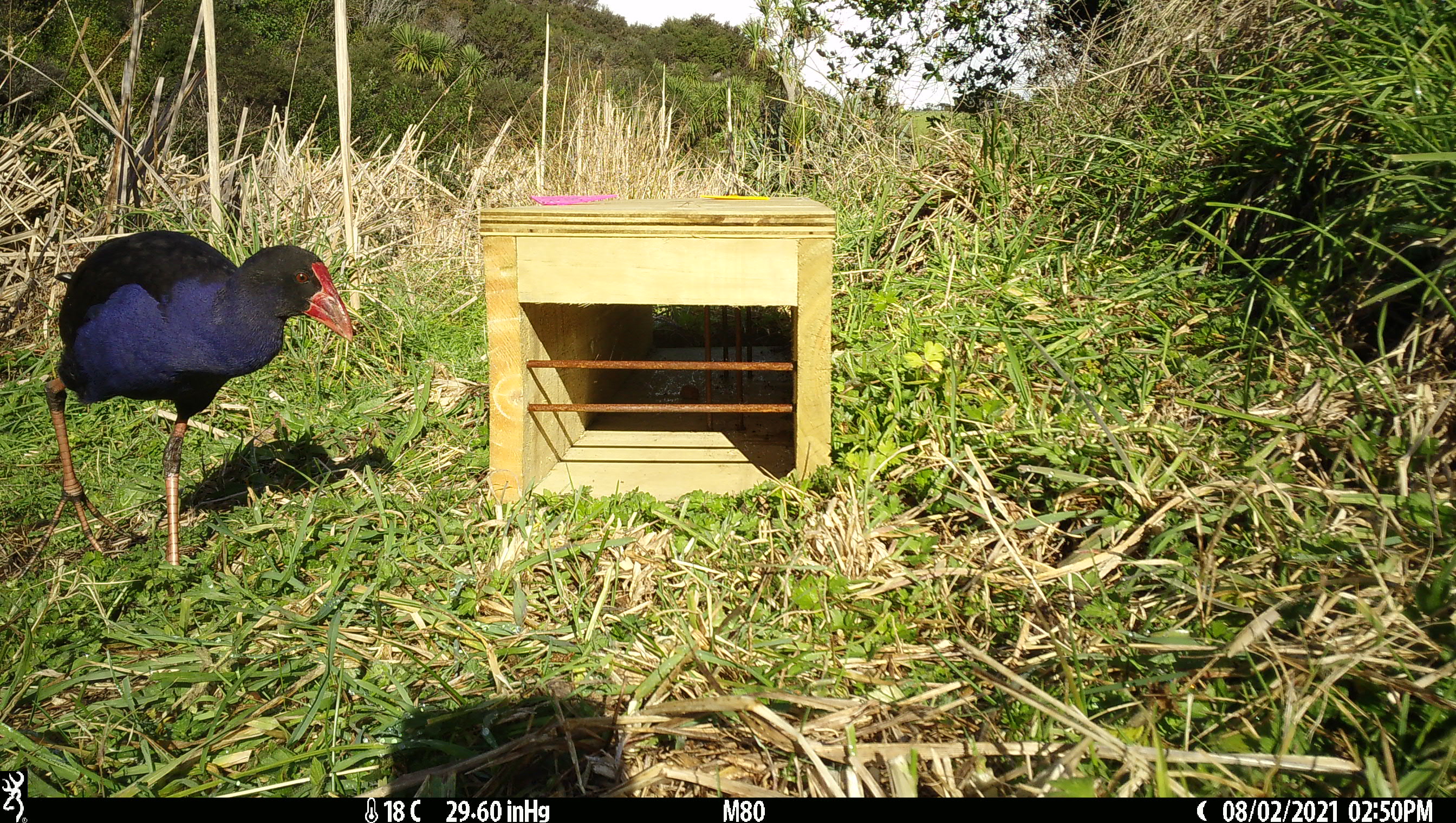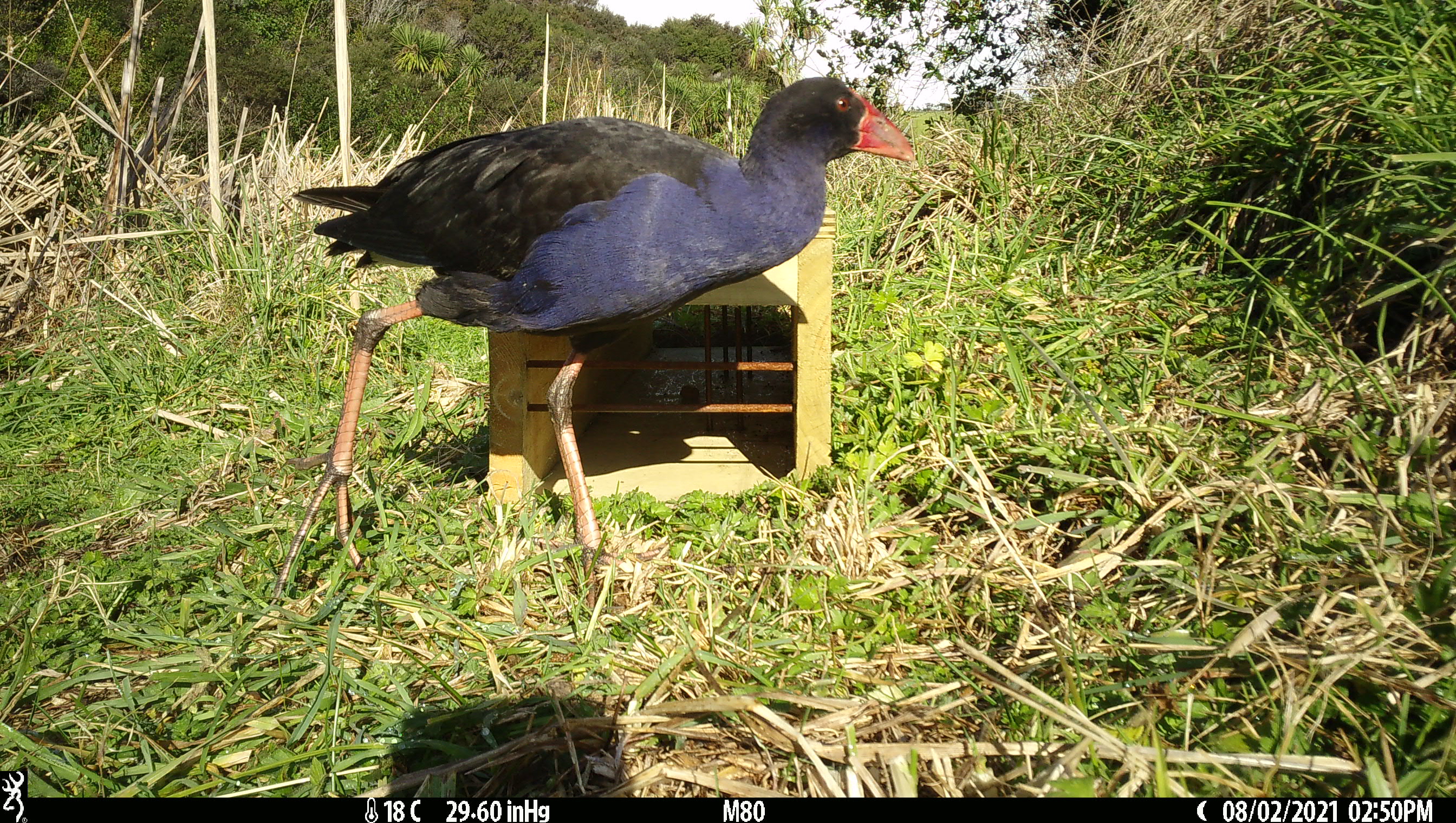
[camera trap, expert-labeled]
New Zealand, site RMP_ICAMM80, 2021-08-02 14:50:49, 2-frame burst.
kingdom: Animalia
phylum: Chordata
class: Aves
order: Gruiformes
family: Rallidae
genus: Porphyrio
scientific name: Porphyrio melanotus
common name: australasian swamphen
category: pukeko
Pukeko (australasian swamphen) (Porphyrio melanotus).